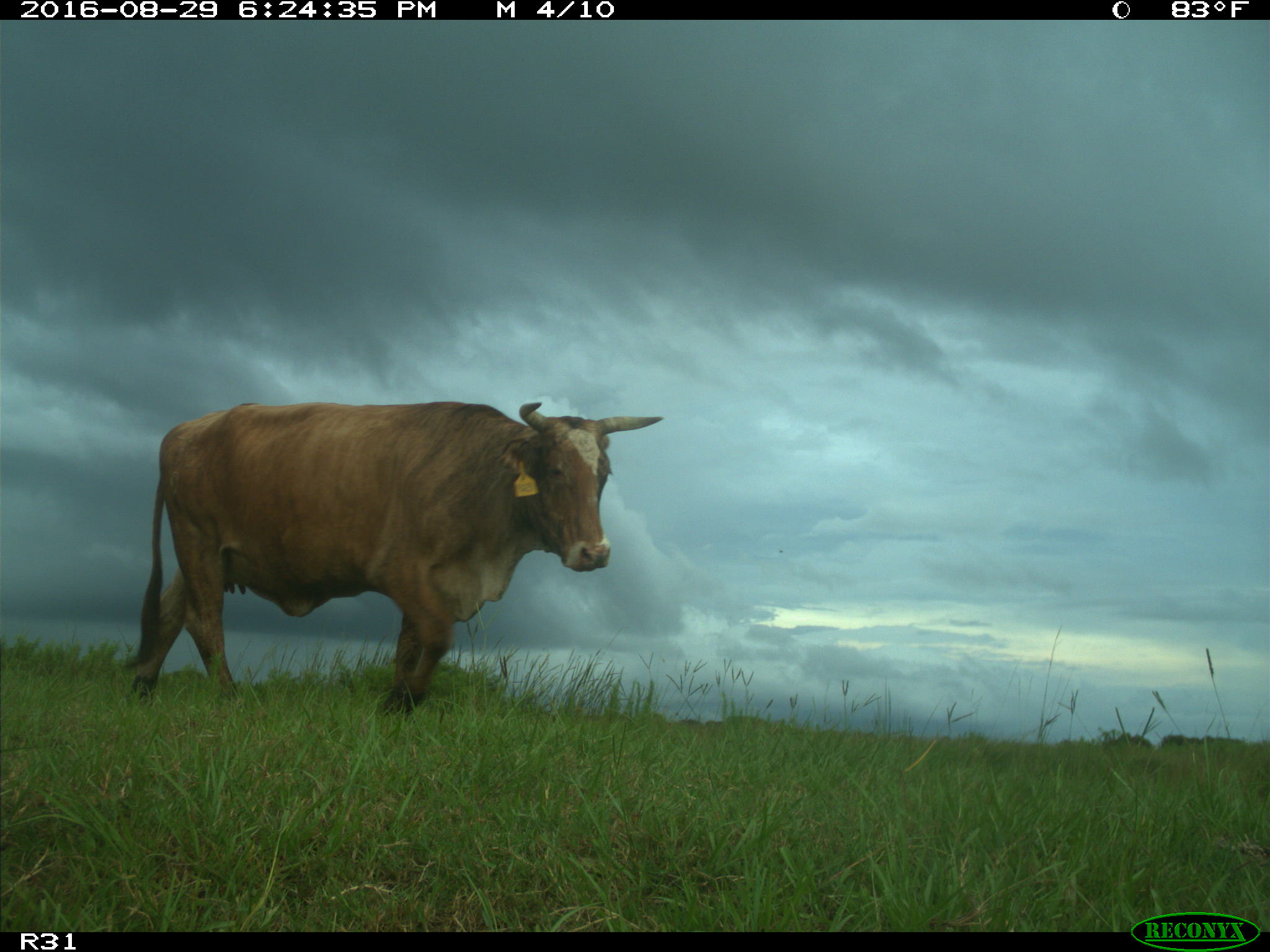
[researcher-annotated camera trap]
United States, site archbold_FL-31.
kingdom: Animalia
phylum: Chordata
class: Mammalia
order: Artiodactyla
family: Bovidae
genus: Bos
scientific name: Bos taurus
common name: domestic cow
Bos taurus (domestic cow).